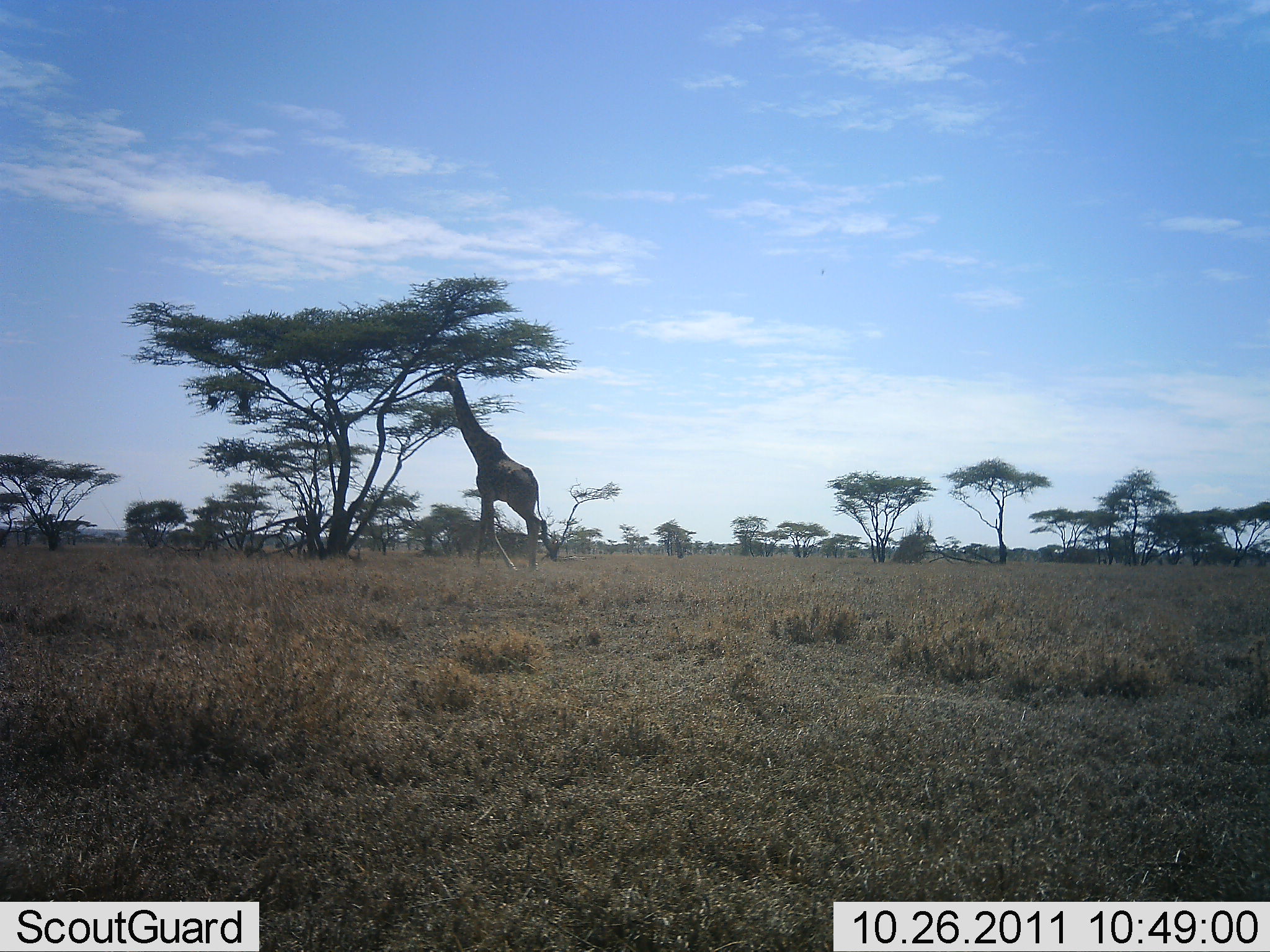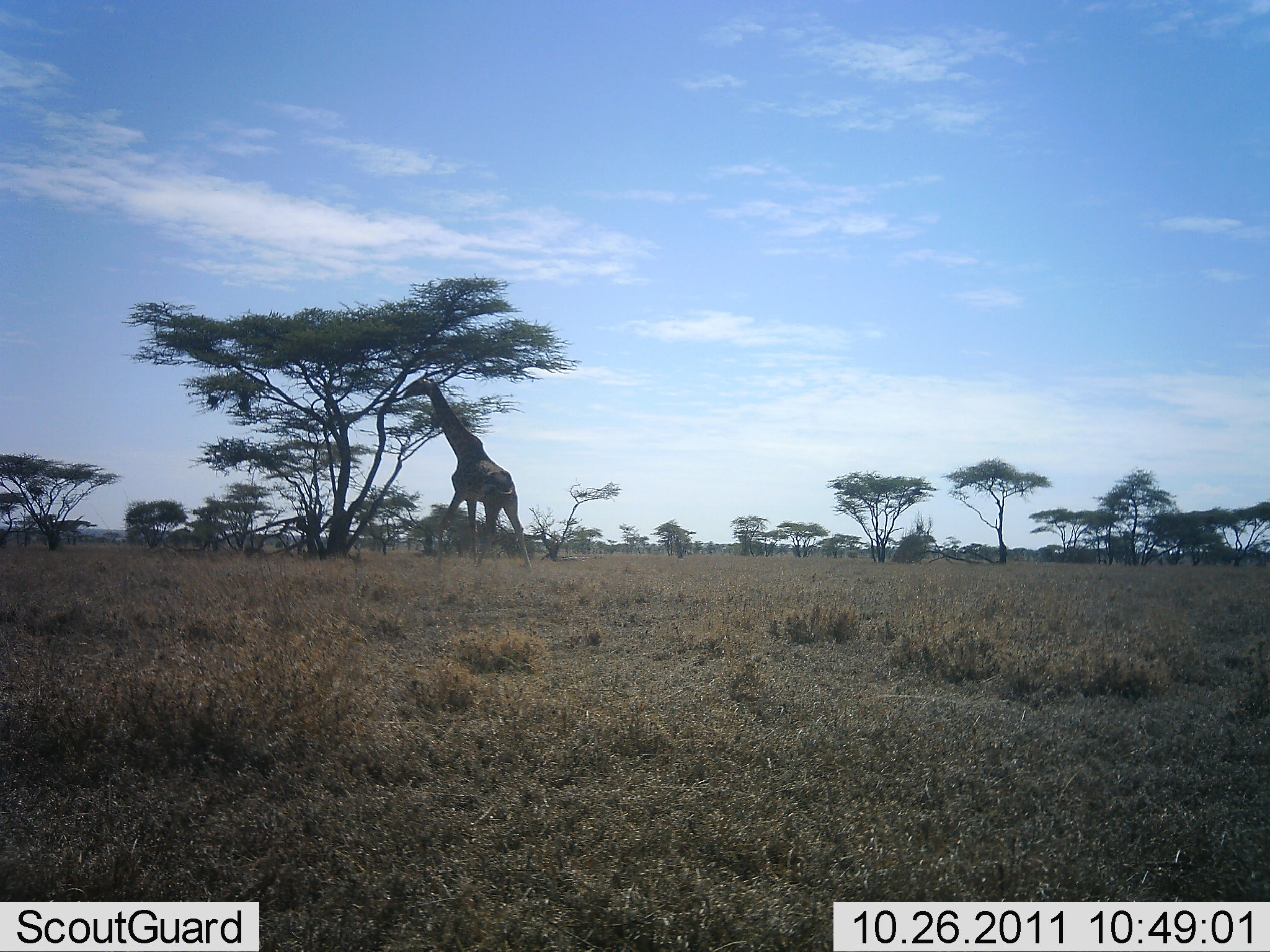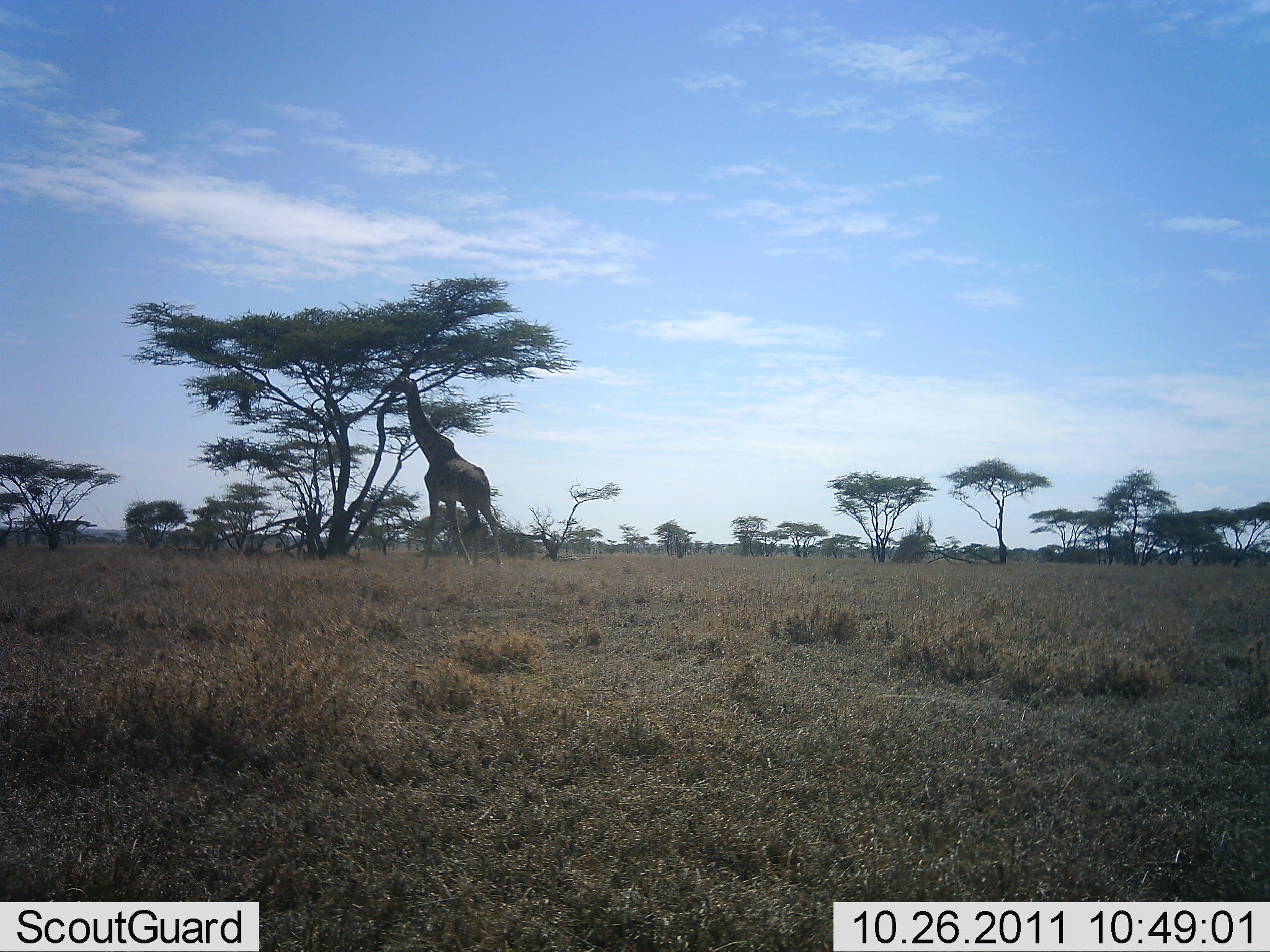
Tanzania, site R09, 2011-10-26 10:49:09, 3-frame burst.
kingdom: Animalia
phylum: Chordata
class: Mammalia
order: Artiodactyla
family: Giraffidae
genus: Giraffa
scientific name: Giraffa camelopardalis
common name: giraffe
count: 1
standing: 10%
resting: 0%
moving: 40%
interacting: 0%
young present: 0%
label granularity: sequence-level